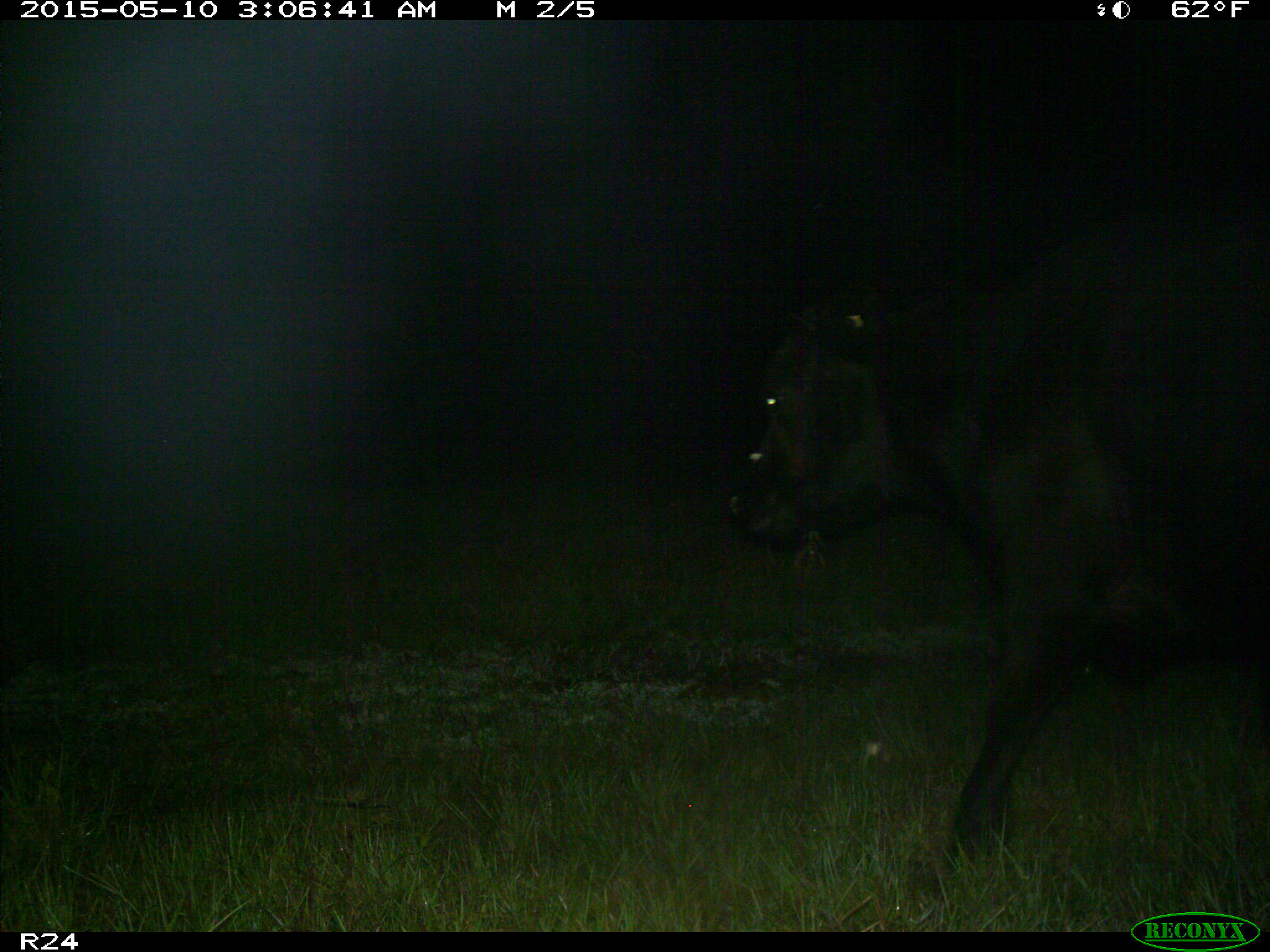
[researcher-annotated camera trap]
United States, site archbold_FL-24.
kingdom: Animalia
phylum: Chordata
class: Mammalia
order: Artiodactyla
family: Bovidae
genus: Bos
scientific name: Bos taurus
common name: domestic cow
Bos taurus (domestic cow).